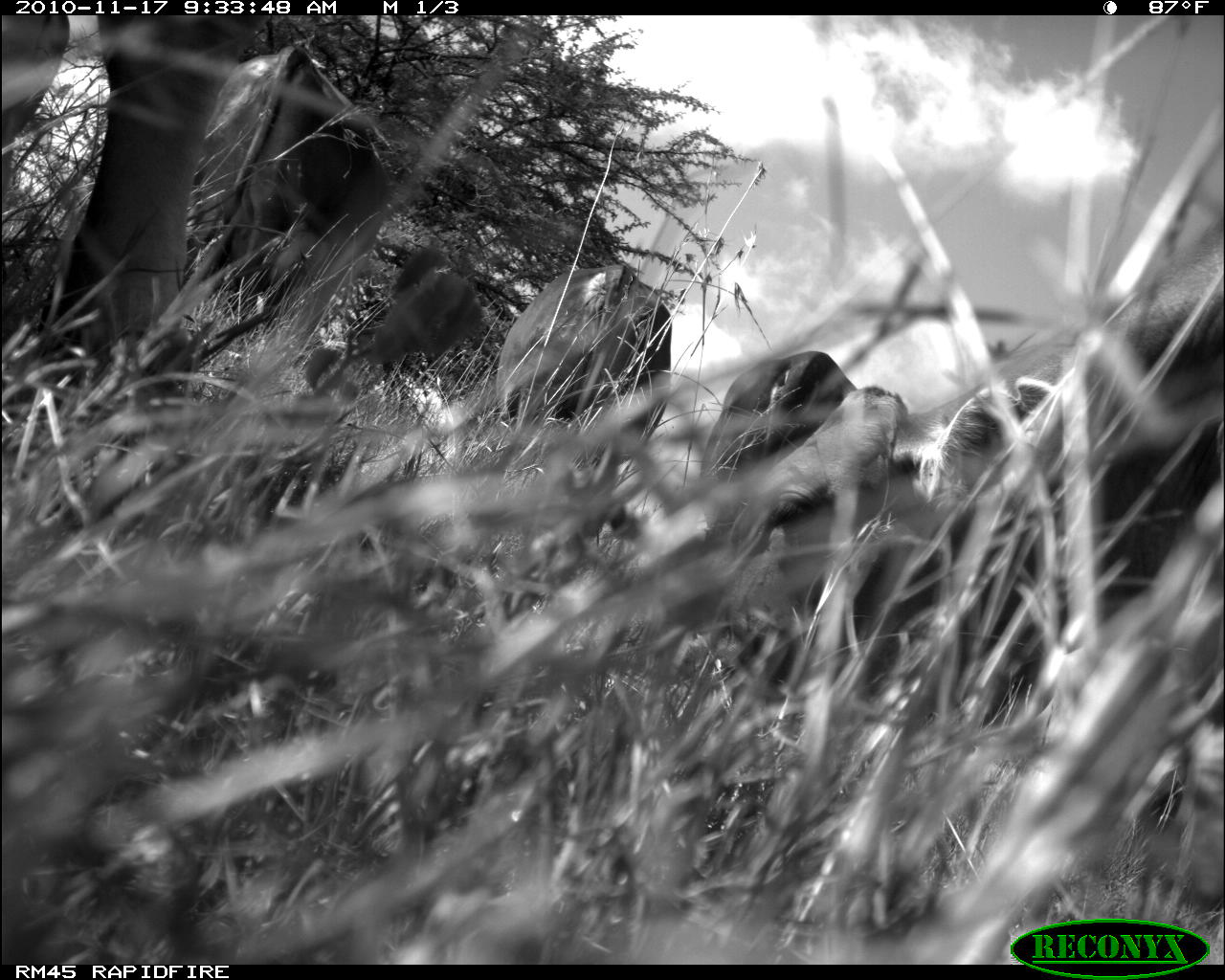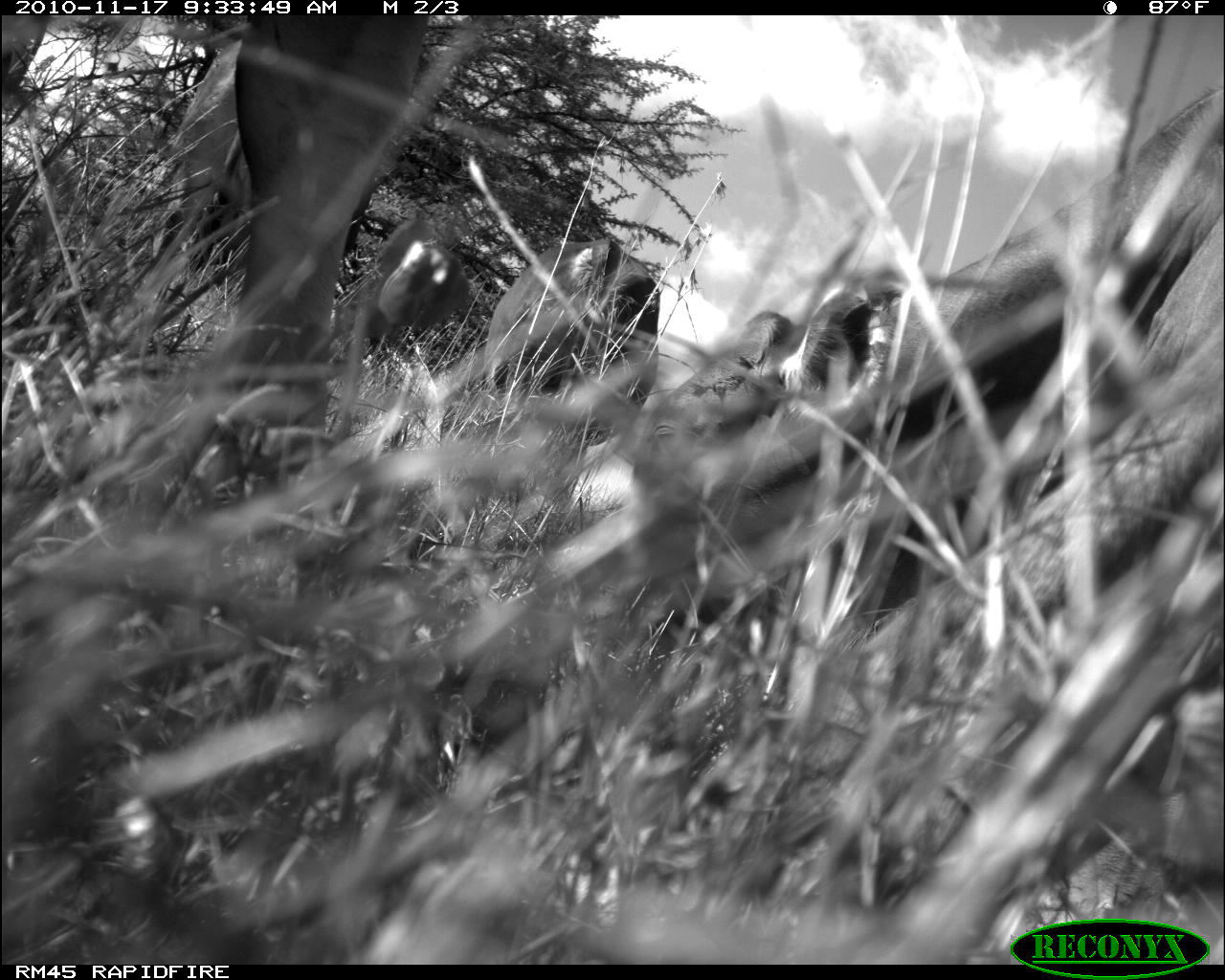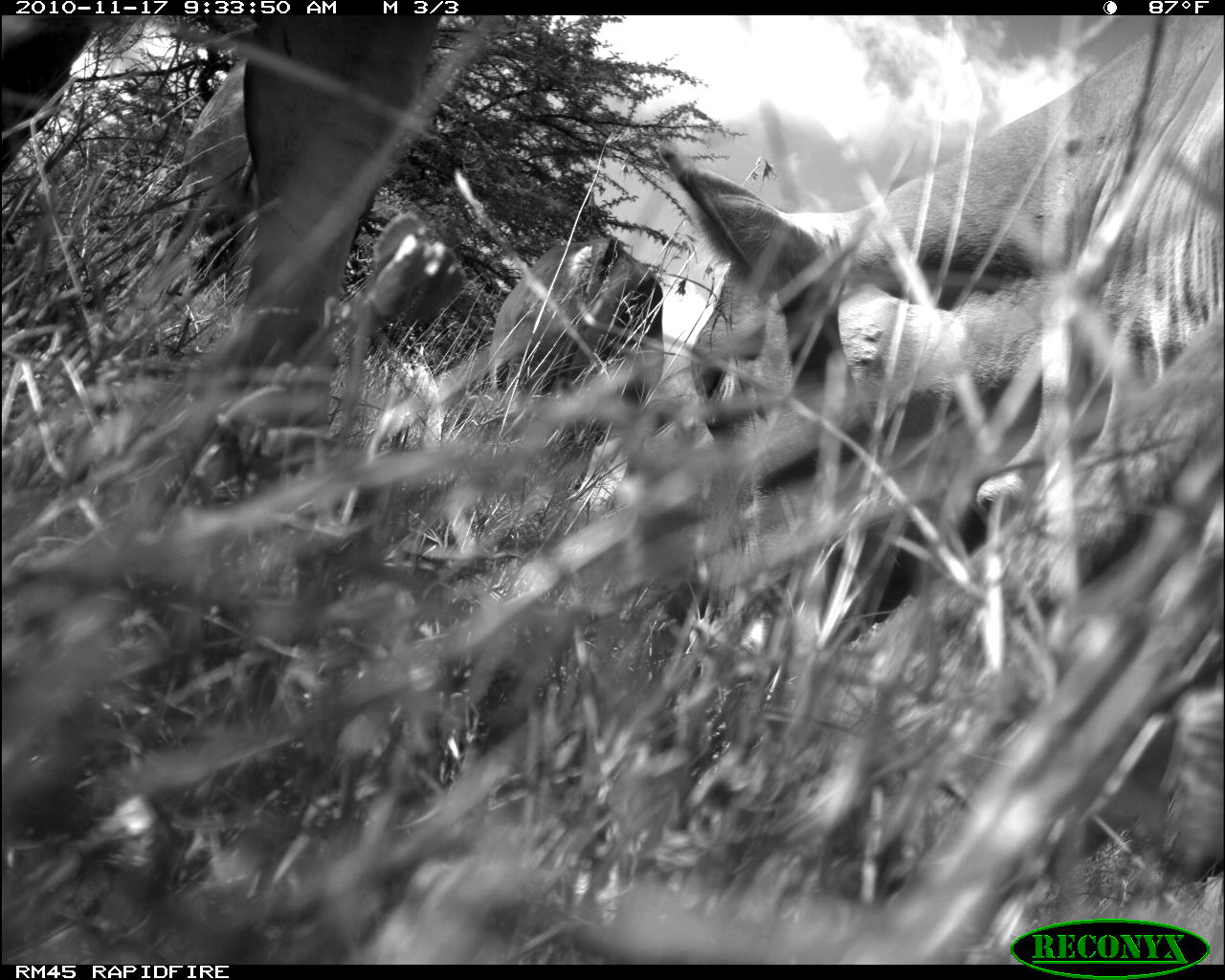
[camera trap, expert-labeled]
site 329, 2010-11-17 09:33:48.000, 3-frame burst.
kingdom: Animalia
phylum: Chordata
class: Mammalia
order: Artiodactyla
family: Bovidae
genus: Bos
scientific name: Bos taurus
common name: domestic cattle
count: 6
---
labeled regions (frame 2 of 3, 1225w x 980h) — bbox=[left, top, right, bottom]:
bos taurus: bbox=[497, 74, 1225, 916]; bbox=[0, 16, 426, 392]; bbox=[481, 233, 662, 443]; bbox=[331, 212, 470, 361]